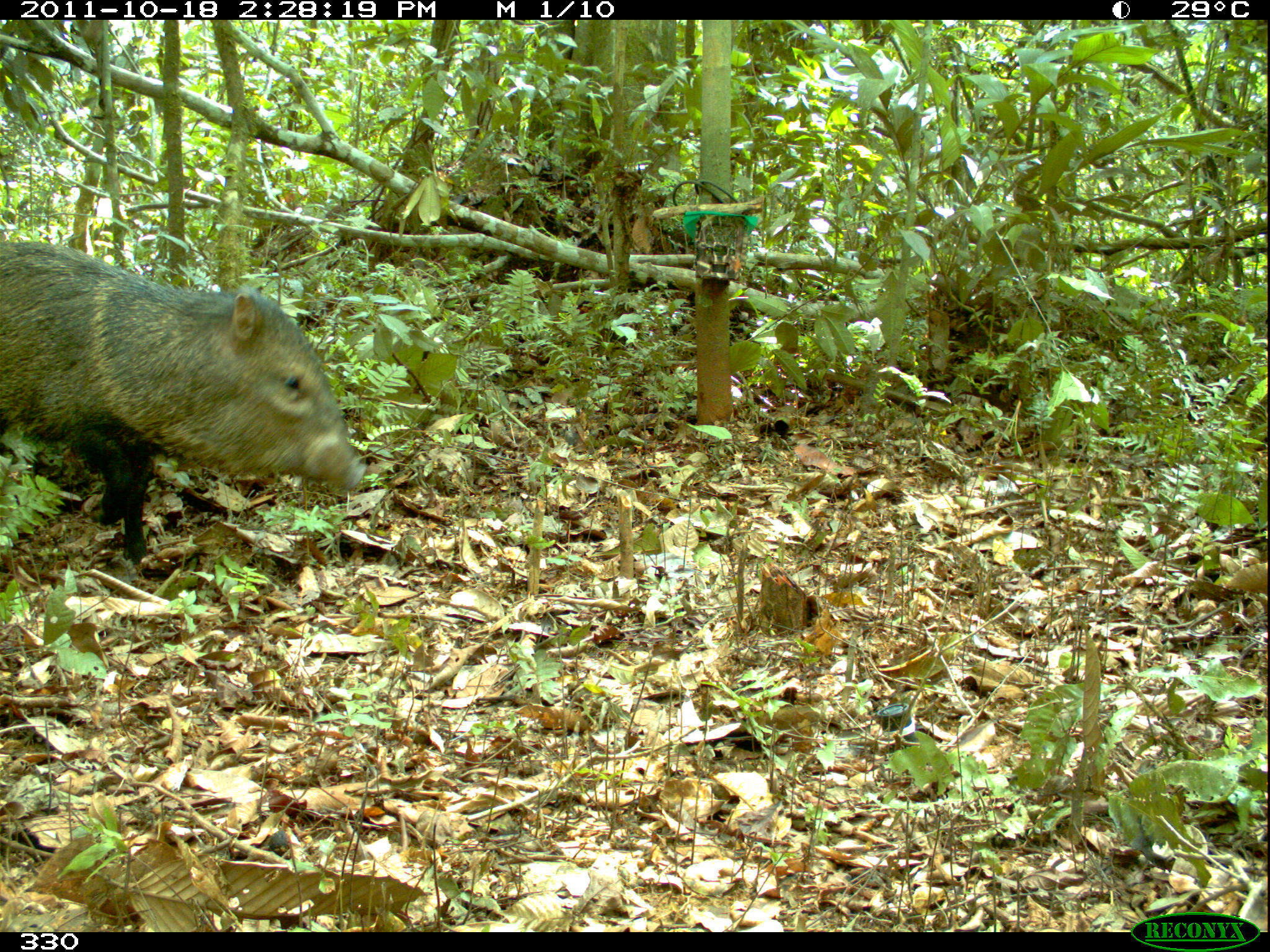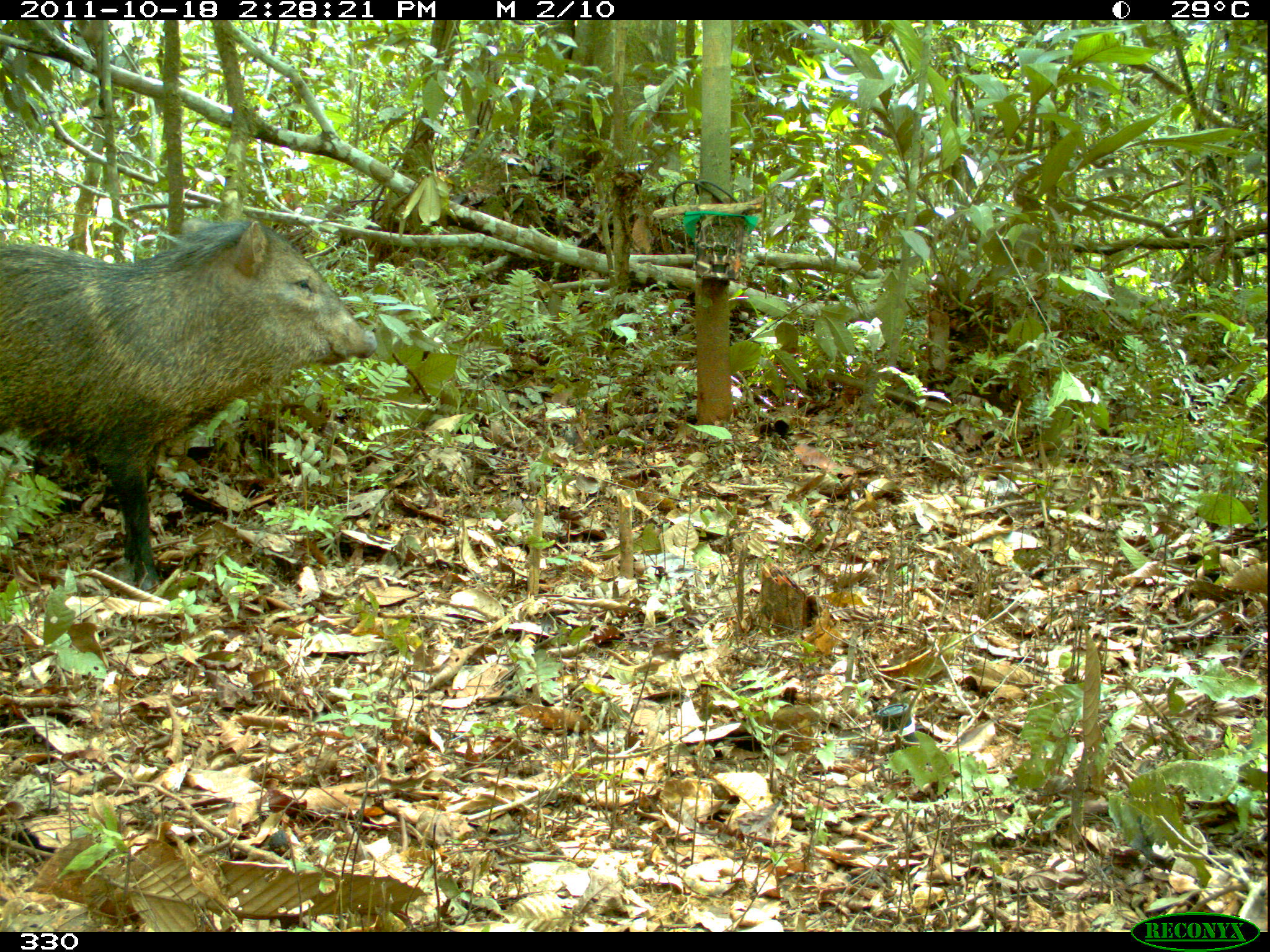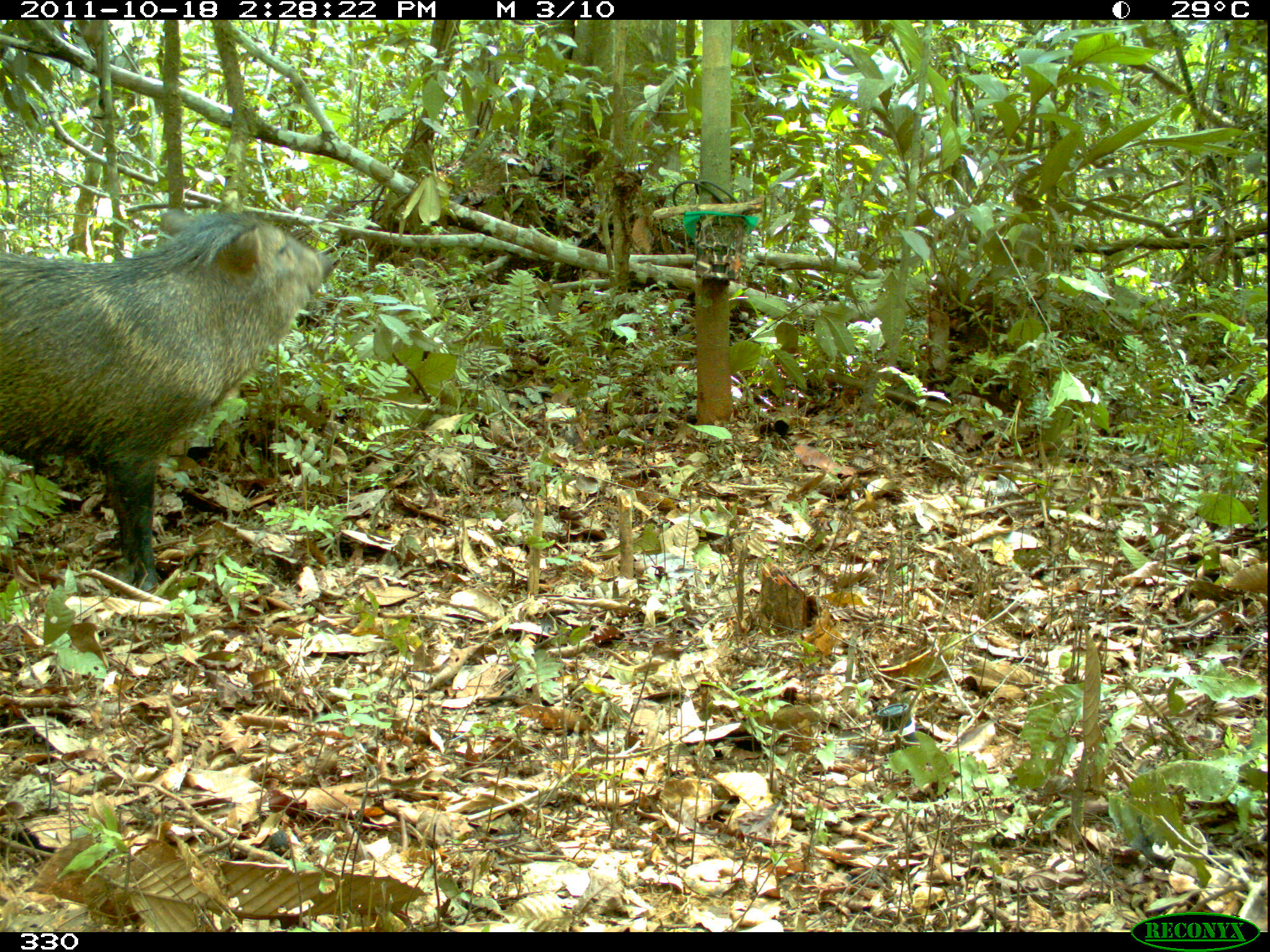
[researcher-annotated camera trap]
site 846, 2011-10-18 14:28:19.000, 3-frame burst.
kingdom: Animalia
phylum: Chordata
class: Mammalia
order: Artiodactyla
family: Tayassuidae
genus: Pecari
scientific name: Pecari tajacu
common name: collared peccary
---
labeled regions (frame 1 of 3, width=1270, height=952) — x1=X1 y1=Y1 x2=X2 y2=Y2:
pecari tajacu: x1=0 y1=241 x2=368 y2=573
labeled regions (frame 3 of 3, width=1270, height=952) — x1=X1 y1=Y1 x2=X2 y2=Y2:
pecari tajacu: x1=0 y1=207 x2=335 y2=594